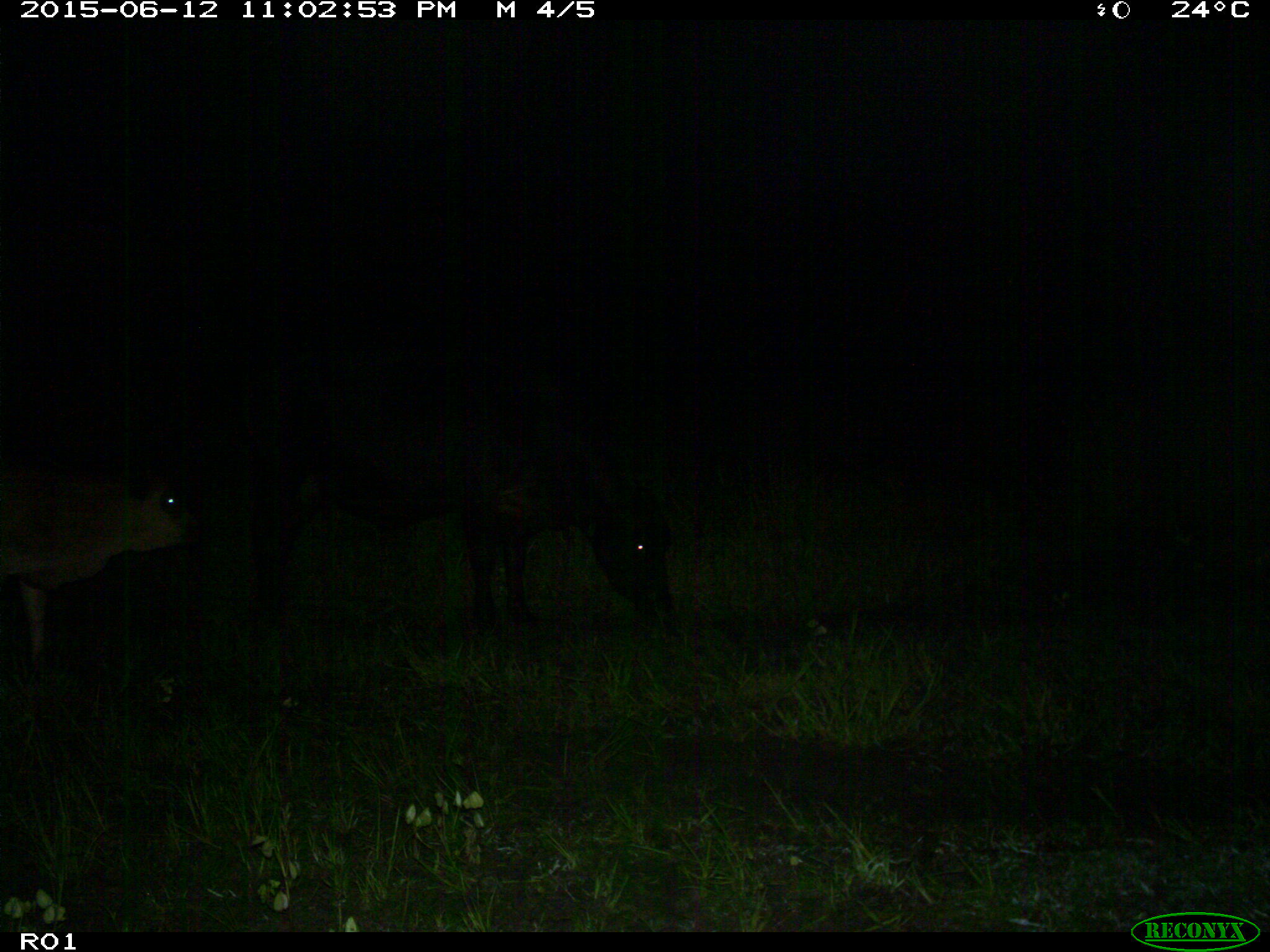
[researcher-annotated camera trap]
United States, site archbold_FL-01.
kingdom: Animalia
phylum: Chordata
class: Mammalia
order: Artiodactyla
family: Bovidae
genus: Bos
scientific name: Bos taurus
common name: domestic cow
Bos taurus (domestic cow).